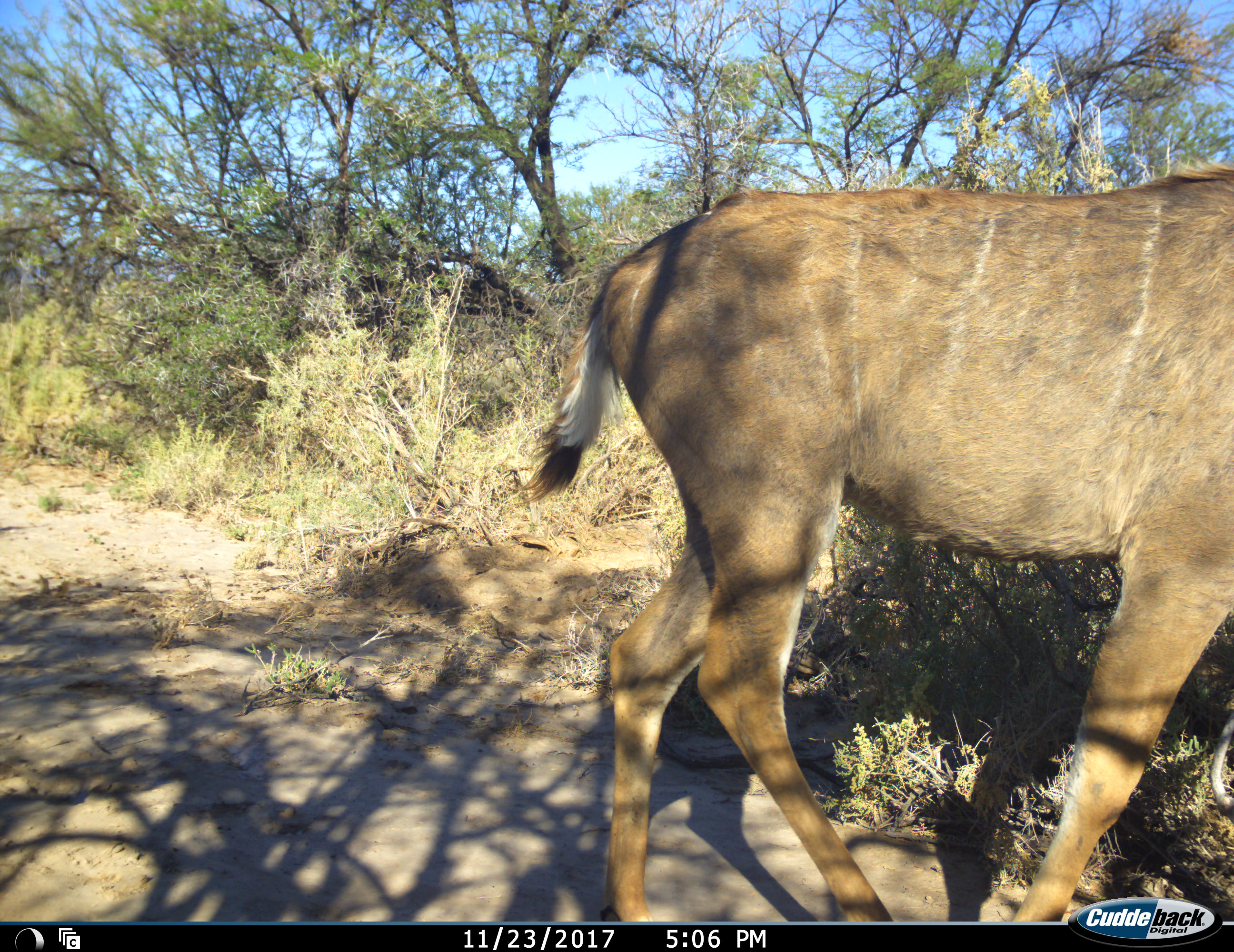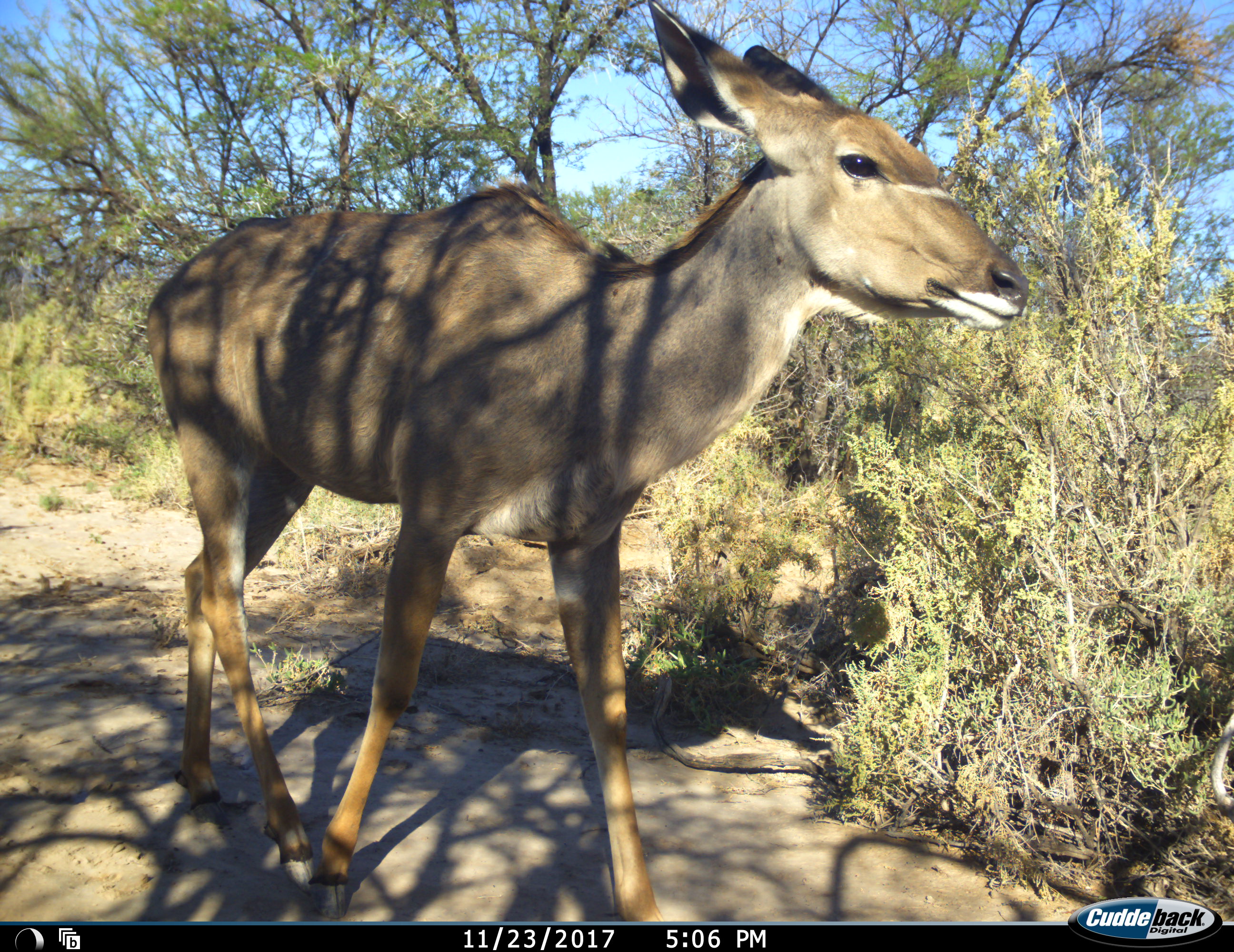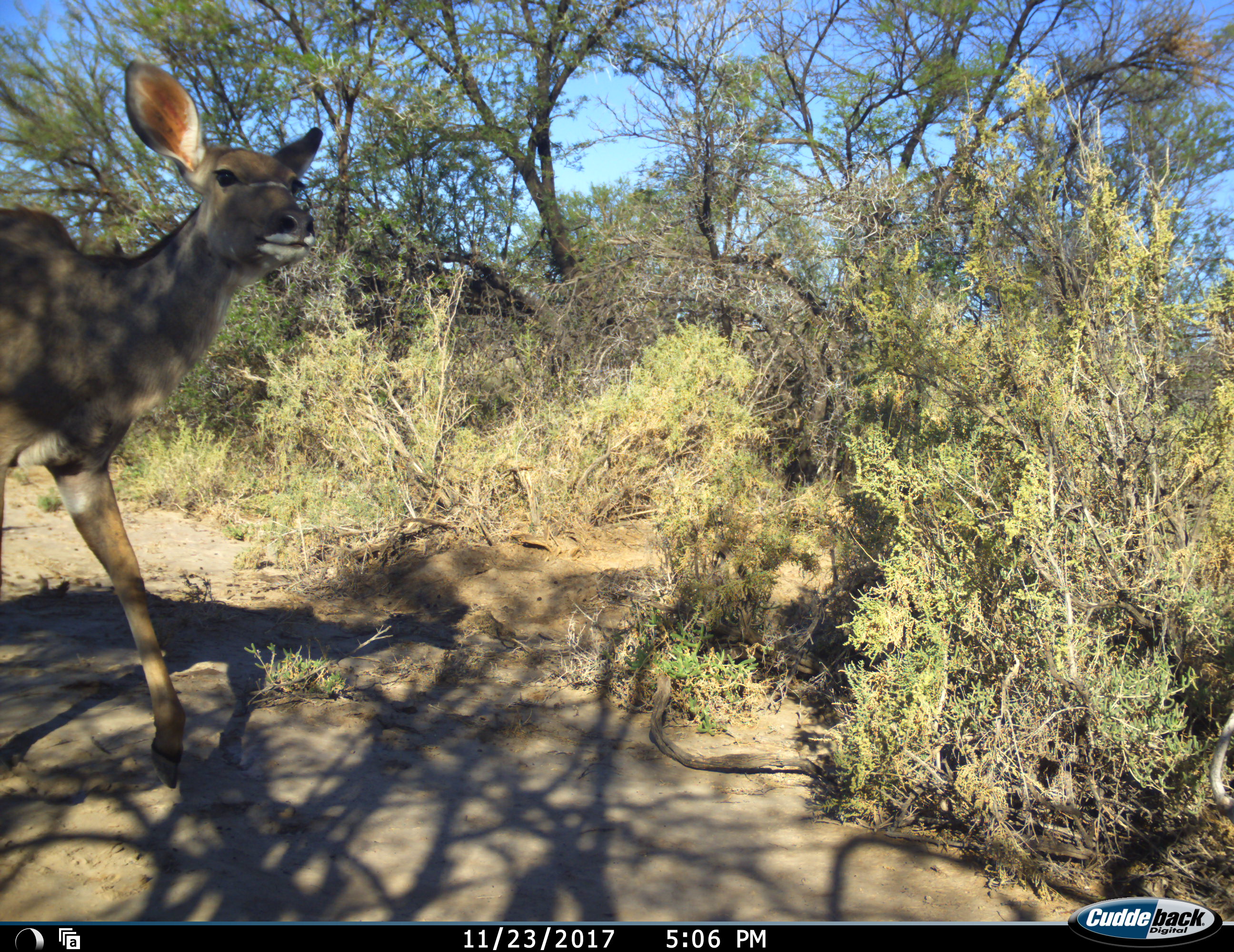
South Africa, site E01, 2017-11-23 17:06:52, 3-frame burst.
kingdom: Animalia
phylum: Chordata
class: Mammalia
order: Artiodactyla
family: Bovidae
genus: Tragelaphus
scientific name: Tragelaphus strepsiceros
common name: greater kudu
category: kudu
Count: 1.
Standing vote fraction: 0%.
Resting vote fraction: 0%.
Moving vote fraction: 100%.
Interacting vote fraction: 0%.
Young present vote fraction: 11%.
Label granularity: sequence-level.